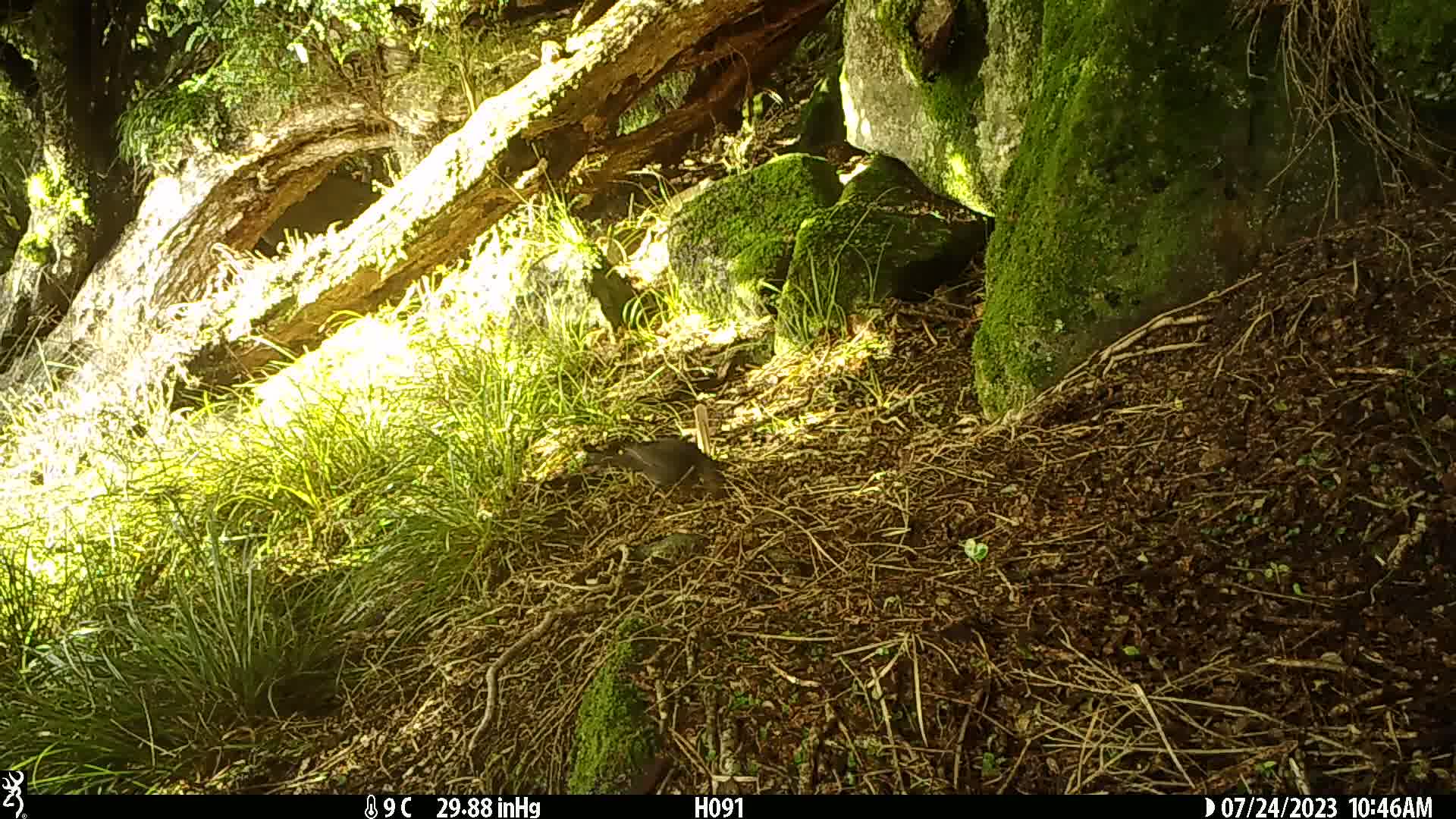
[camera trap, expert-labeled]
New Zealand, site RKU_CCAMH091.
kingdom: Animalia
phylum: Chordata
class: Aves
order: Passeriformes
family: Turdidae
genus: Turdus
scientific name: Turdus merula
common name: eurasian blackbird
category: blackbird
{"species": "blackbird (eurasian blackbird) (Turdus merula)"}